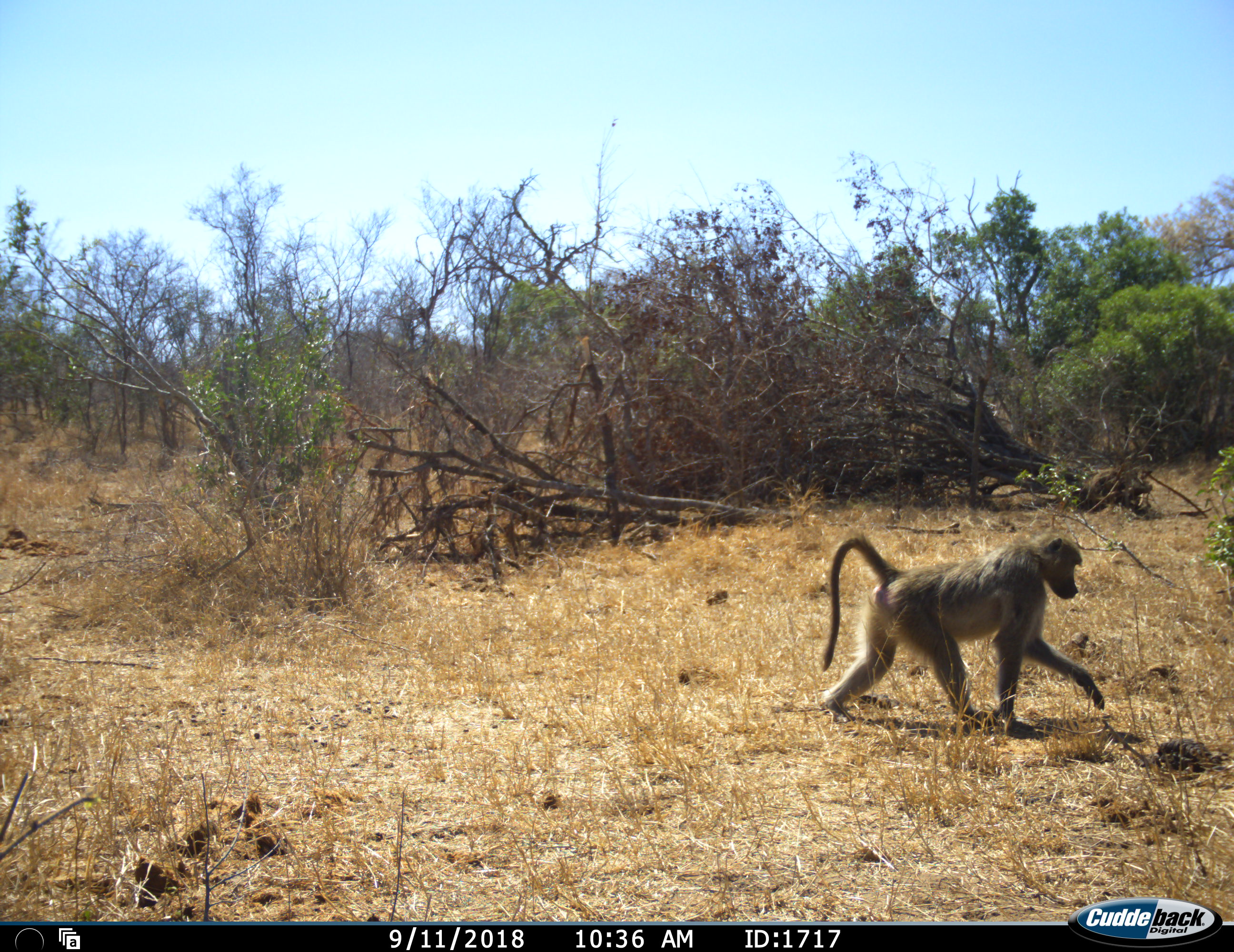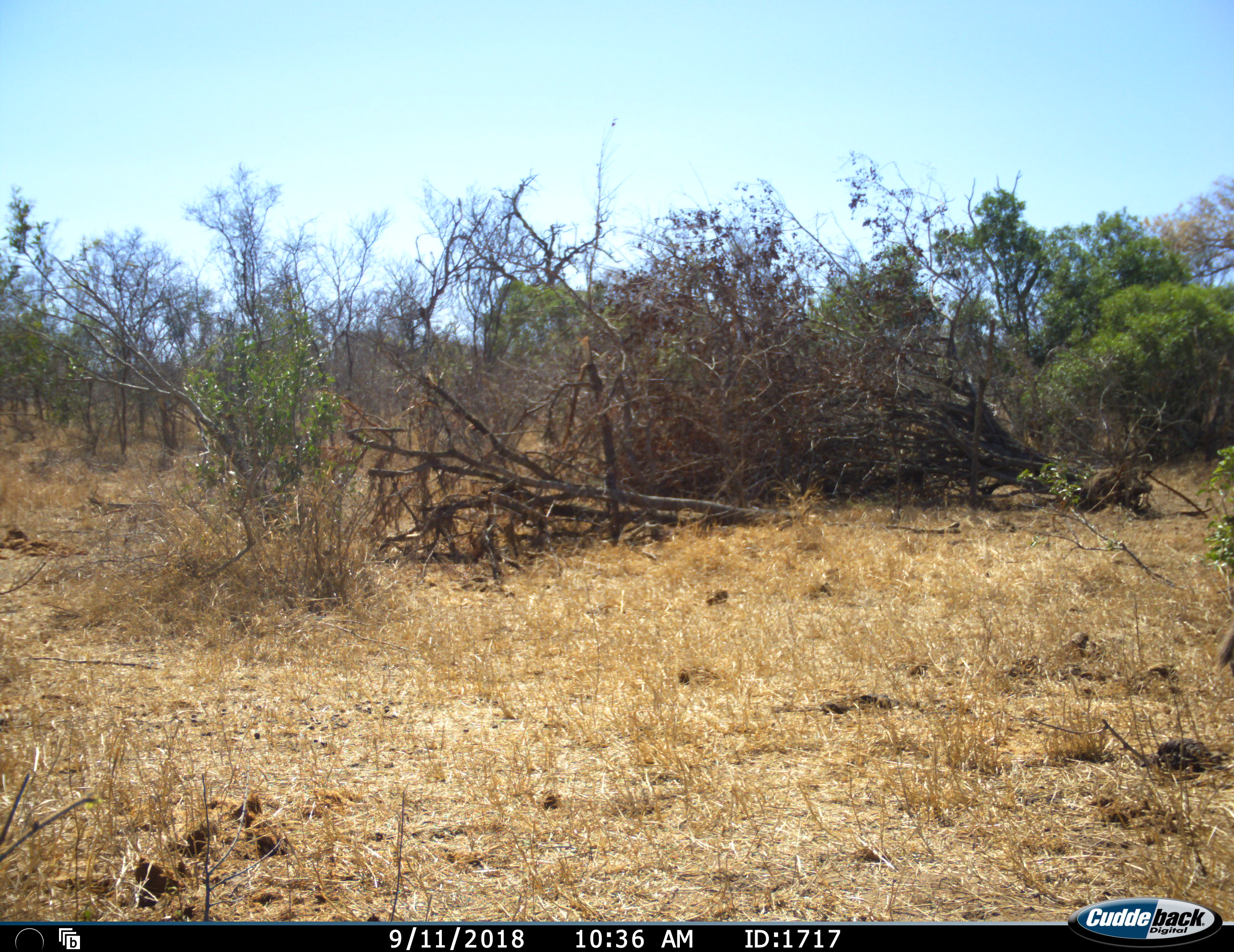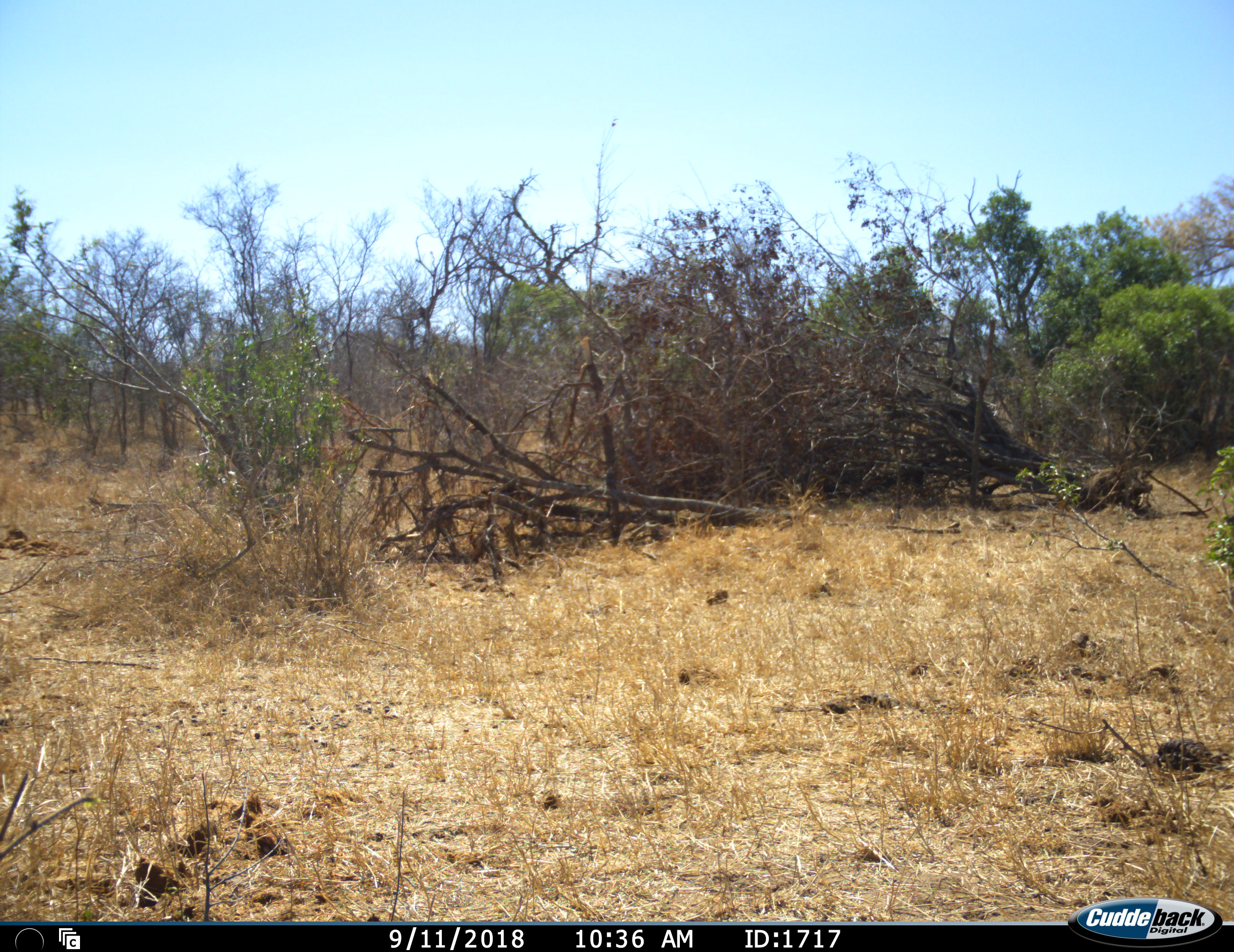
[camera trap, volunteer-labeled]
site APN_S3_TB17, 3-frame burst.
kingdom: Animalia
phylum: Chordata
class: Mammalia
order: Primates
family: Cercopithecidae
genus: Papio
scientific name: Papio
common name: baboon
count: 1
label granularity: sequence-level